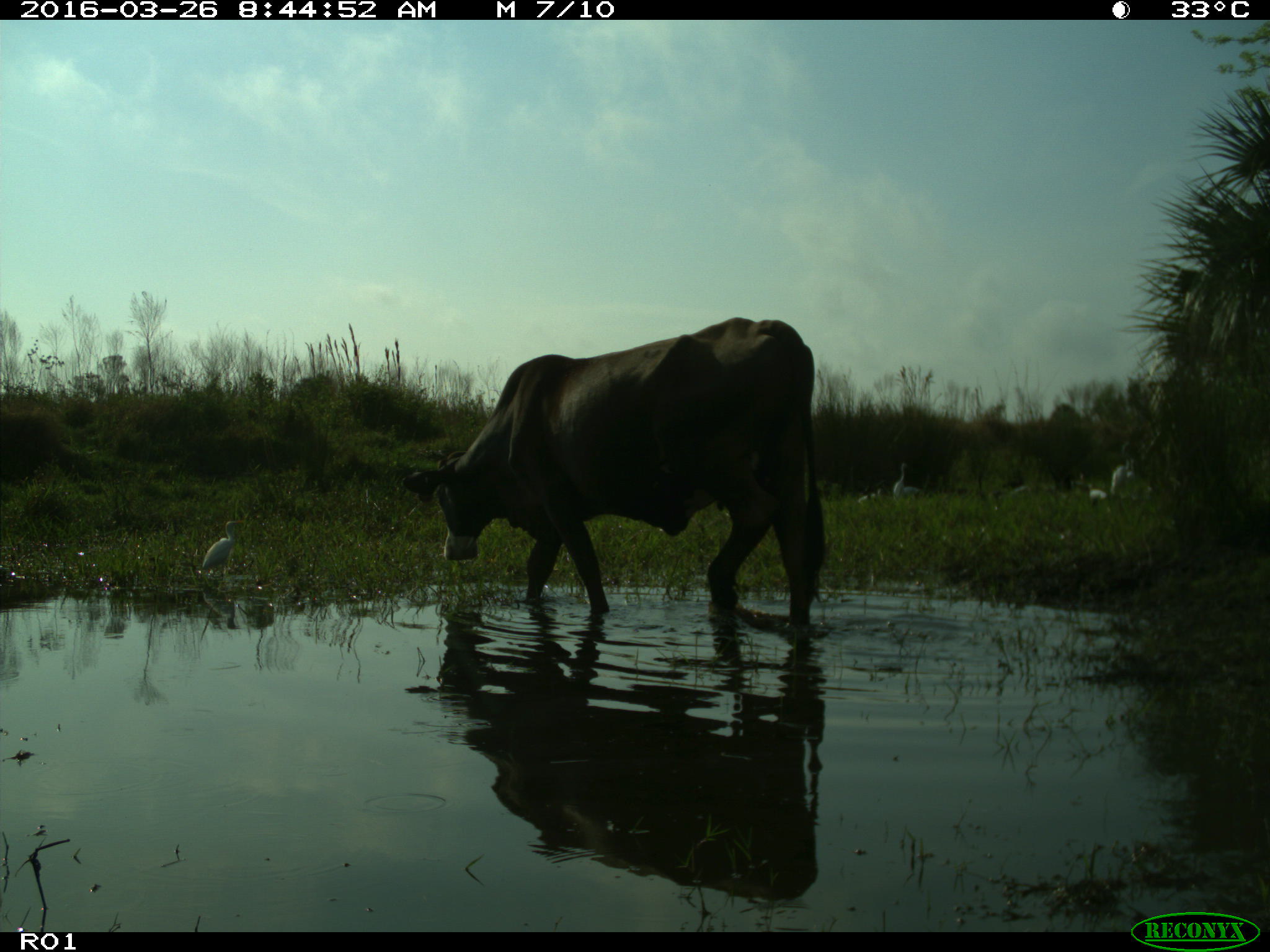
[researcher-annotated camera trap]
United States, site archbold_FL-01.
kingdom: Animalia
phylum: Chordata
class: Mammalia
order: Artiodactyla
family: Bovidae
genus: Bos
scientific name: Bos taurus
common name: domestic cow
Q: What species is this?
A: Bos taurus (domestic cow).